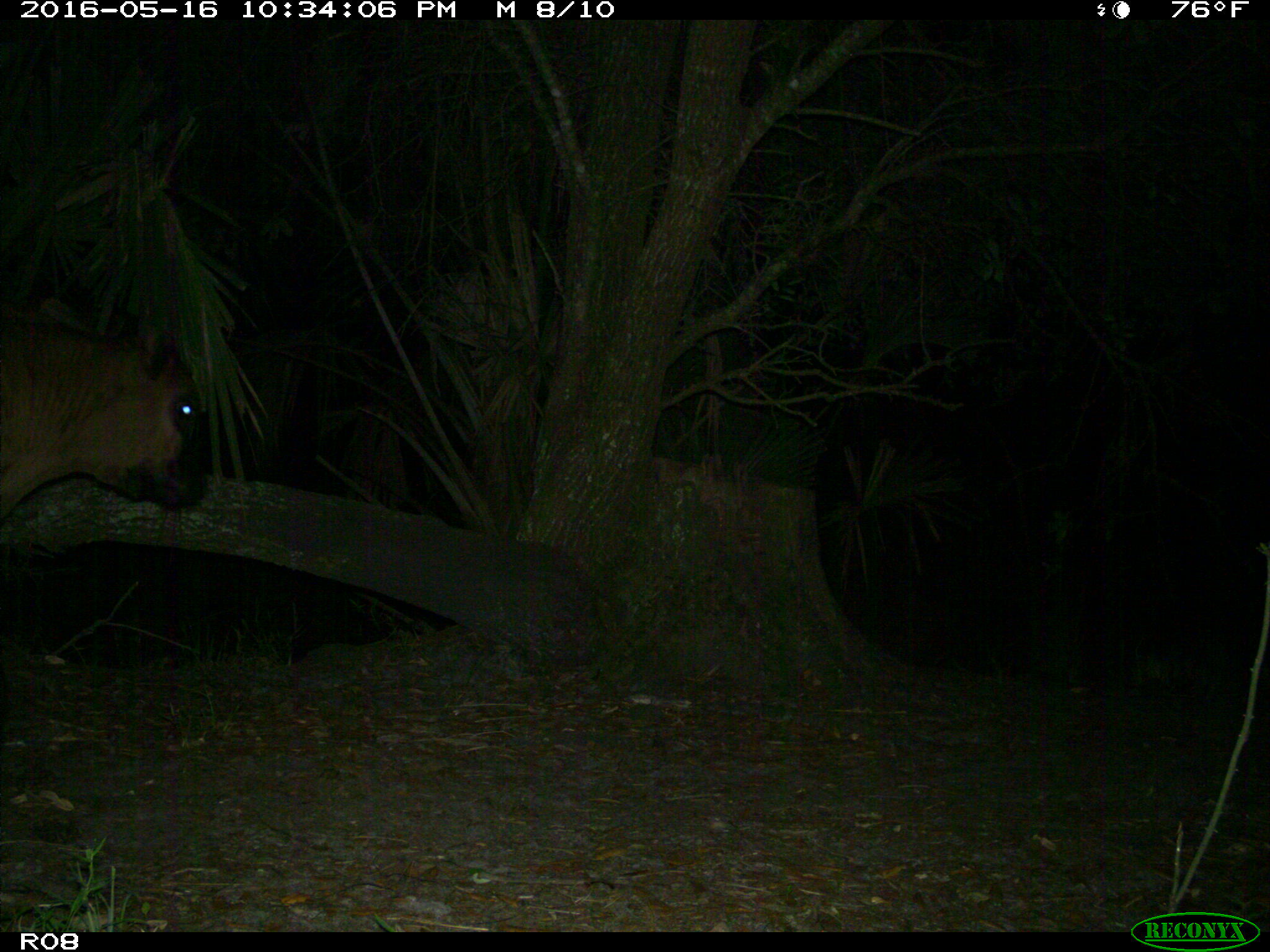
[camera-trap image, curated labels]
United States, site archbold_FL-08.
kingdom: Animalia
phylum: Chordata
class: Mammalia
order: Artiodactyla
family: Bovidae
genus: Bos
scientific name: Bos taurus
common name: domestic cow